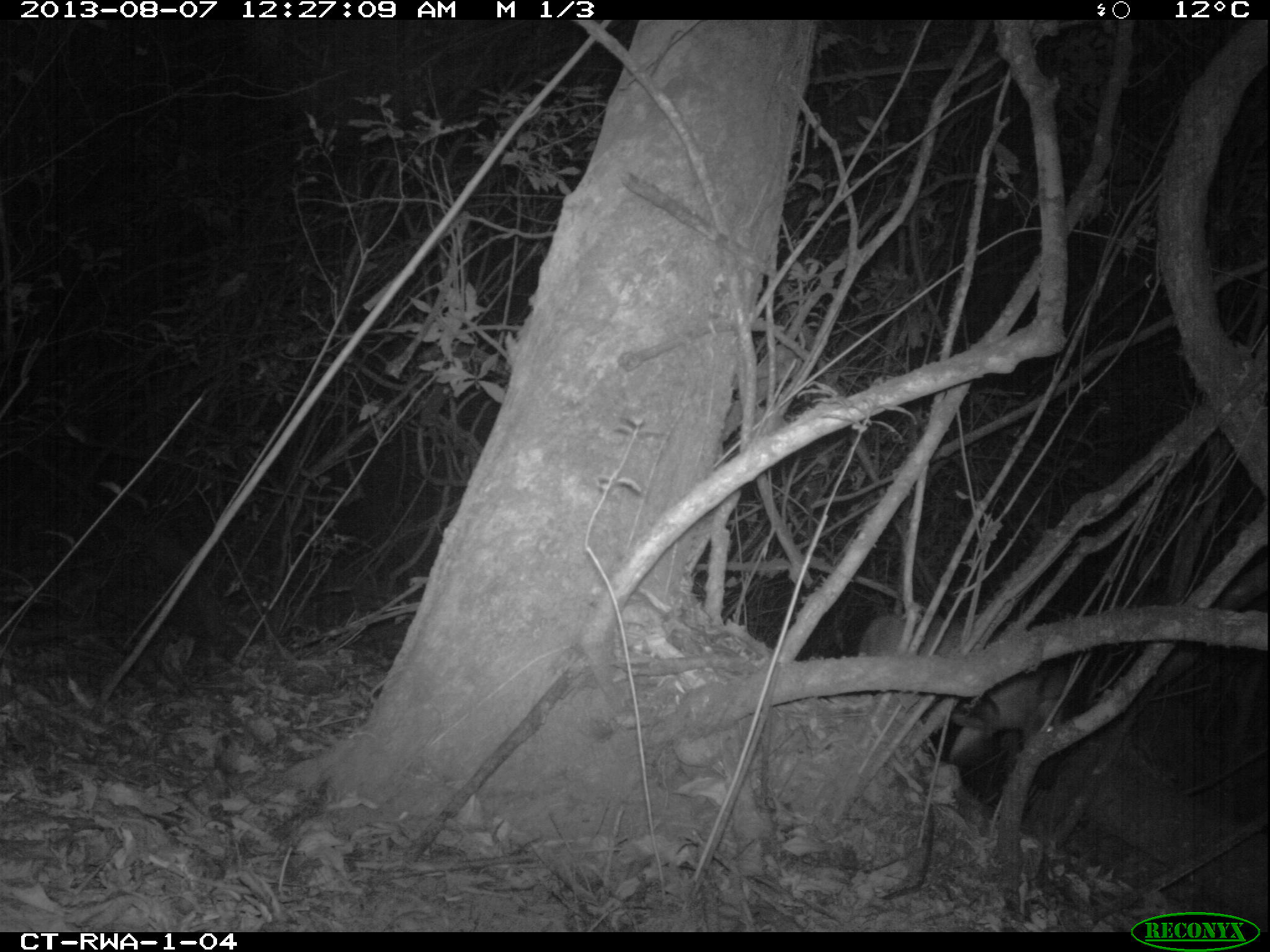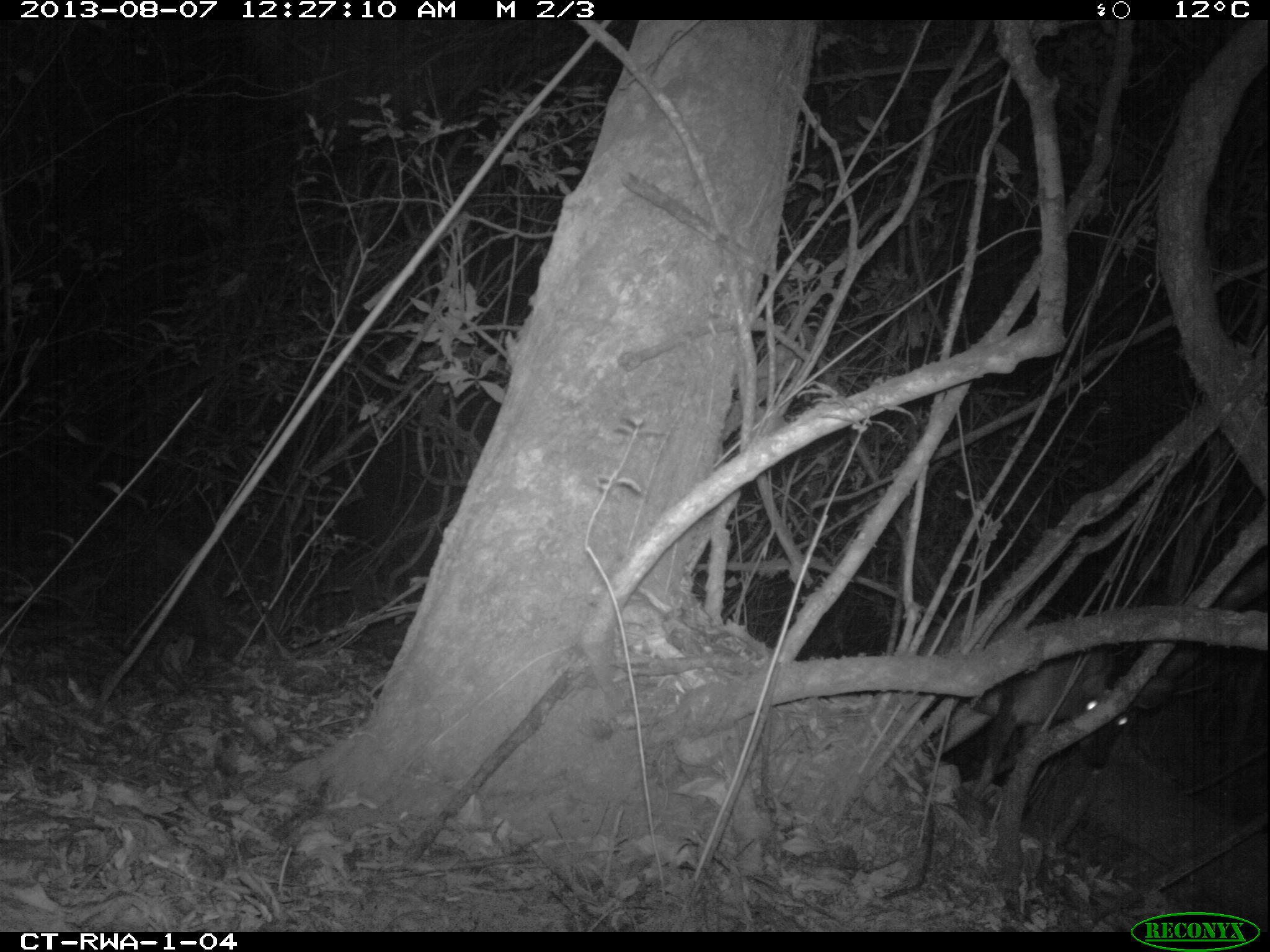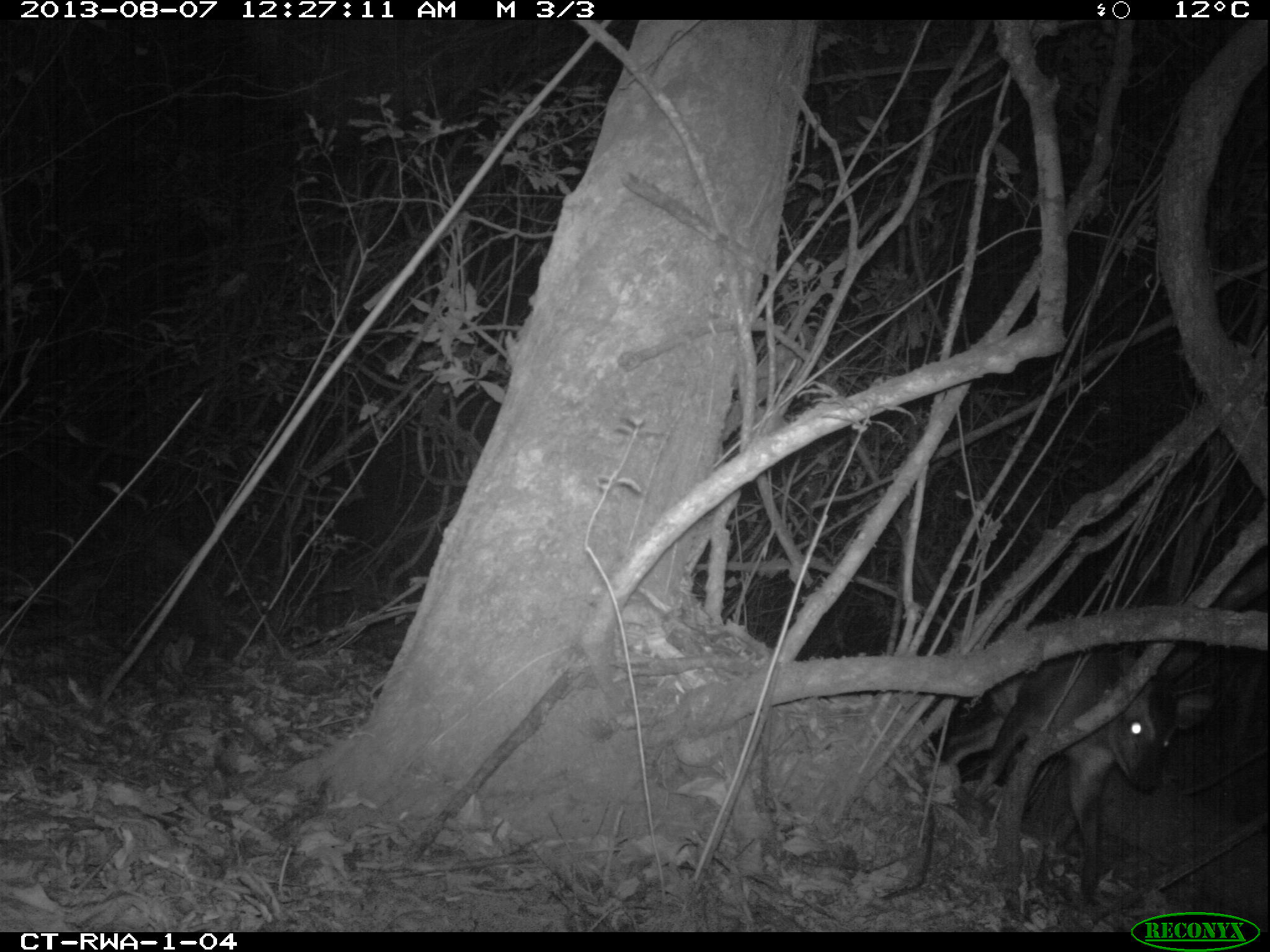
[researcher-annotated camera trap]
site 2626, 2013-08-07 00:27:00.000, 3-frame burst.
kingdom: Animalia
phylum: Chordata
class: Mammalia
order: Artiodactyla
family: Bovidae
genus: Cephalophus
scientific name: Cephalophus nigrifrons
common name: black-fronted duiker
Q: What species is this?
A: Cephalophus nigrifrons (black-fronted duiker).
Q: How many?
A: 1.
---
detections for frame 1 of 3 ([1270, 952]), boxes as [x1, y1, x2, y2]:
cephalophus nigrifrons: [857, 610, 1077, 771]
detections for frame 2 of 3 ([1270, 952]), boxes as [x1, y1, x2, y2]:
cephalophus nigrifrons: [904, 609, 1174, 799]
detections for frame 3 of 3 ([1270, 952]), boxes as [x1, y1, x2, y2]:
cephalophus nigrifrons: [936, 646, 1218, 908]